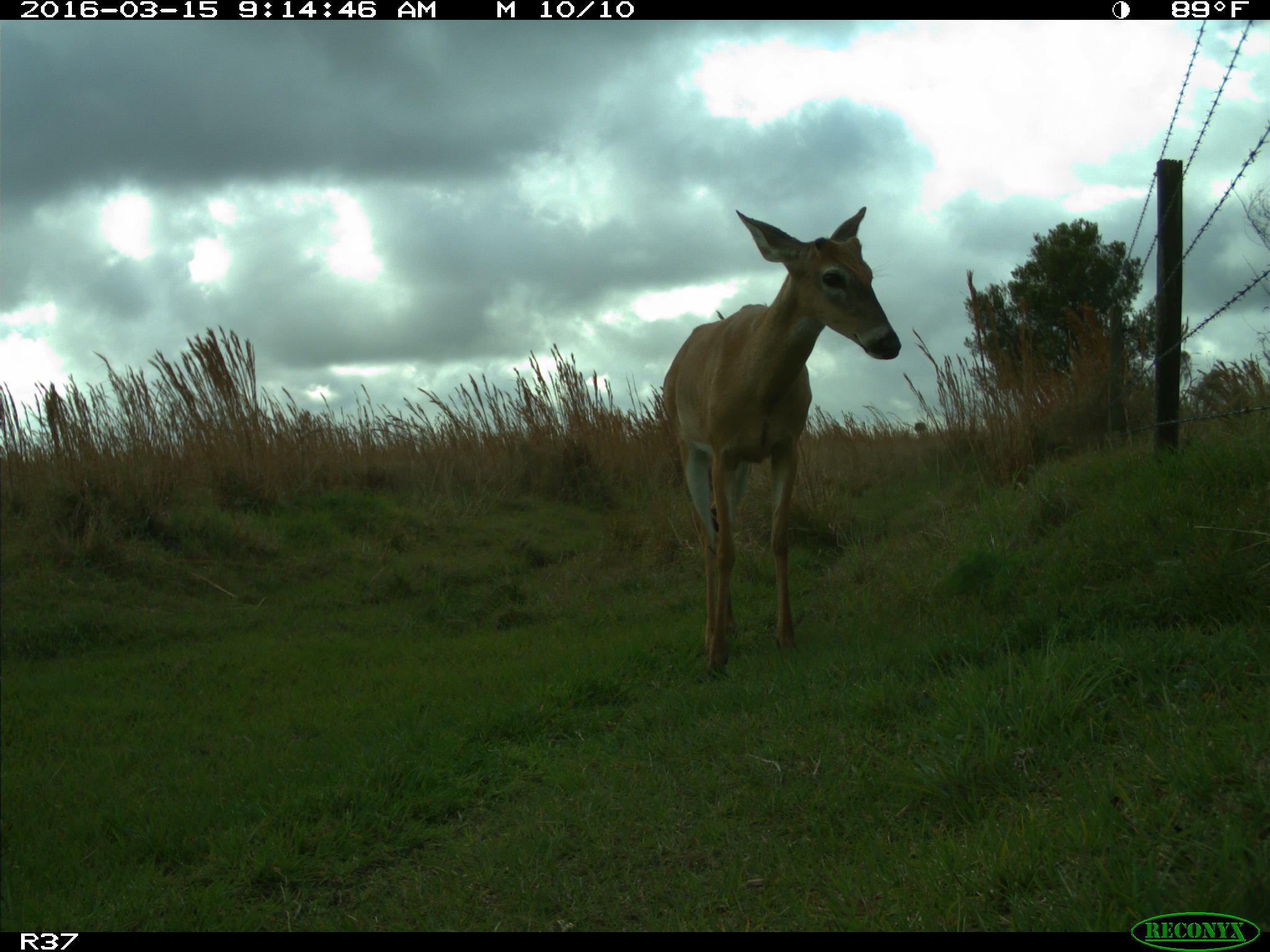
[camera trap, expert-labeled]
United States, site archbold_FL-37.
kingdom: Animalia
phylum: Chordata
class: Mammalia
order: Artiodactyla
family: Cervidae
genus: Odocoileus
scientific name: Odocoileus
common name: deer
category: unidentified deer